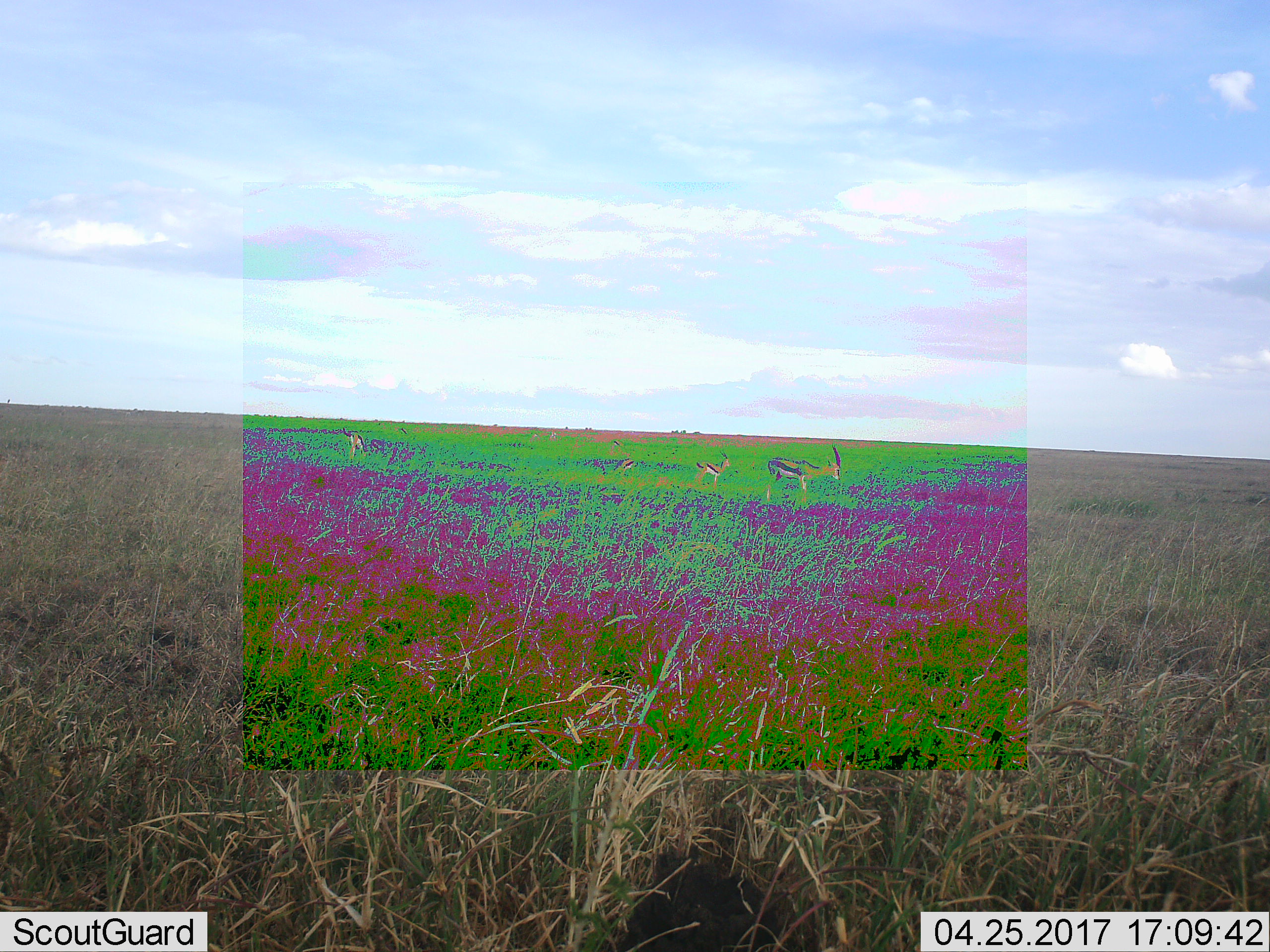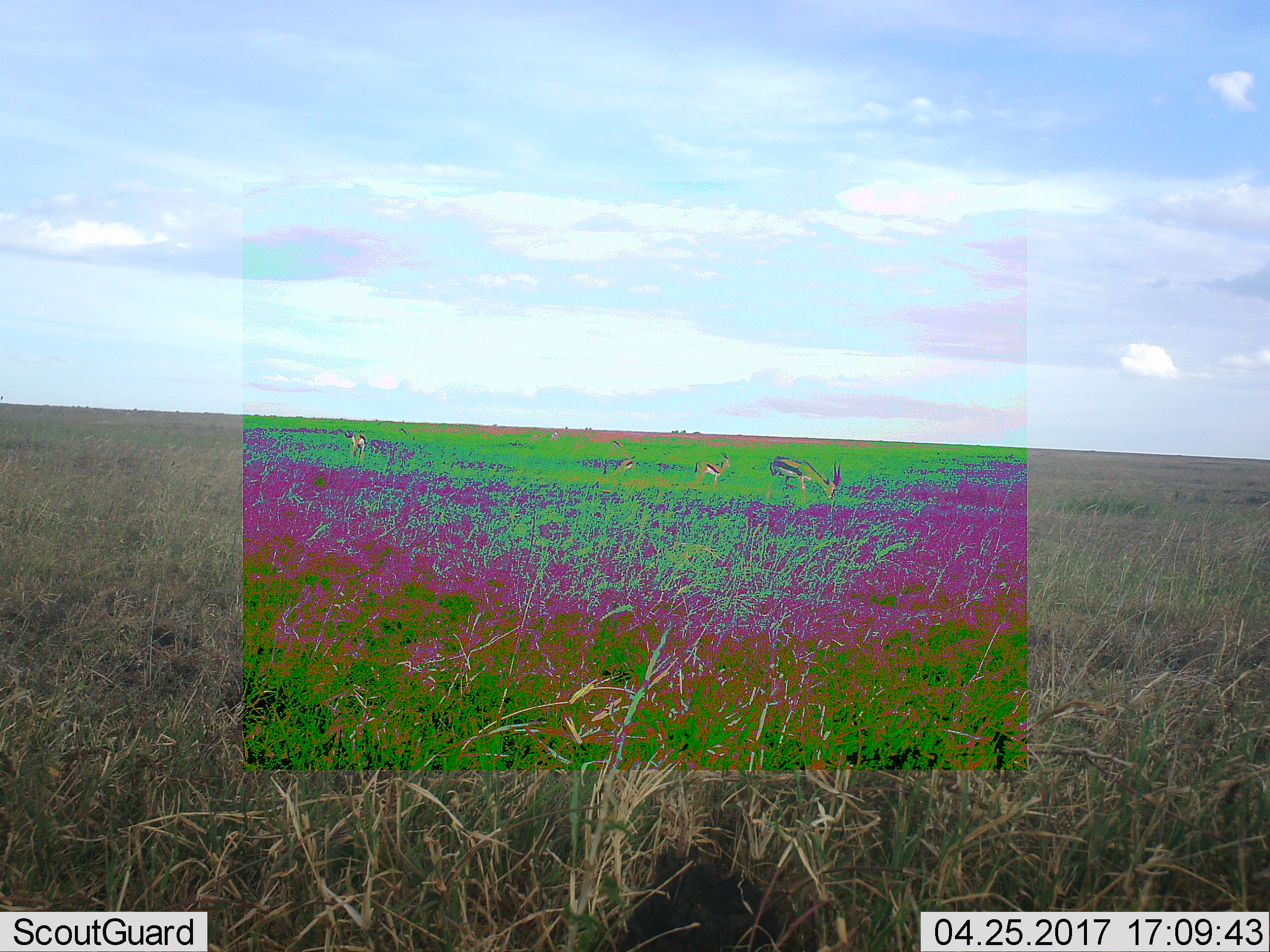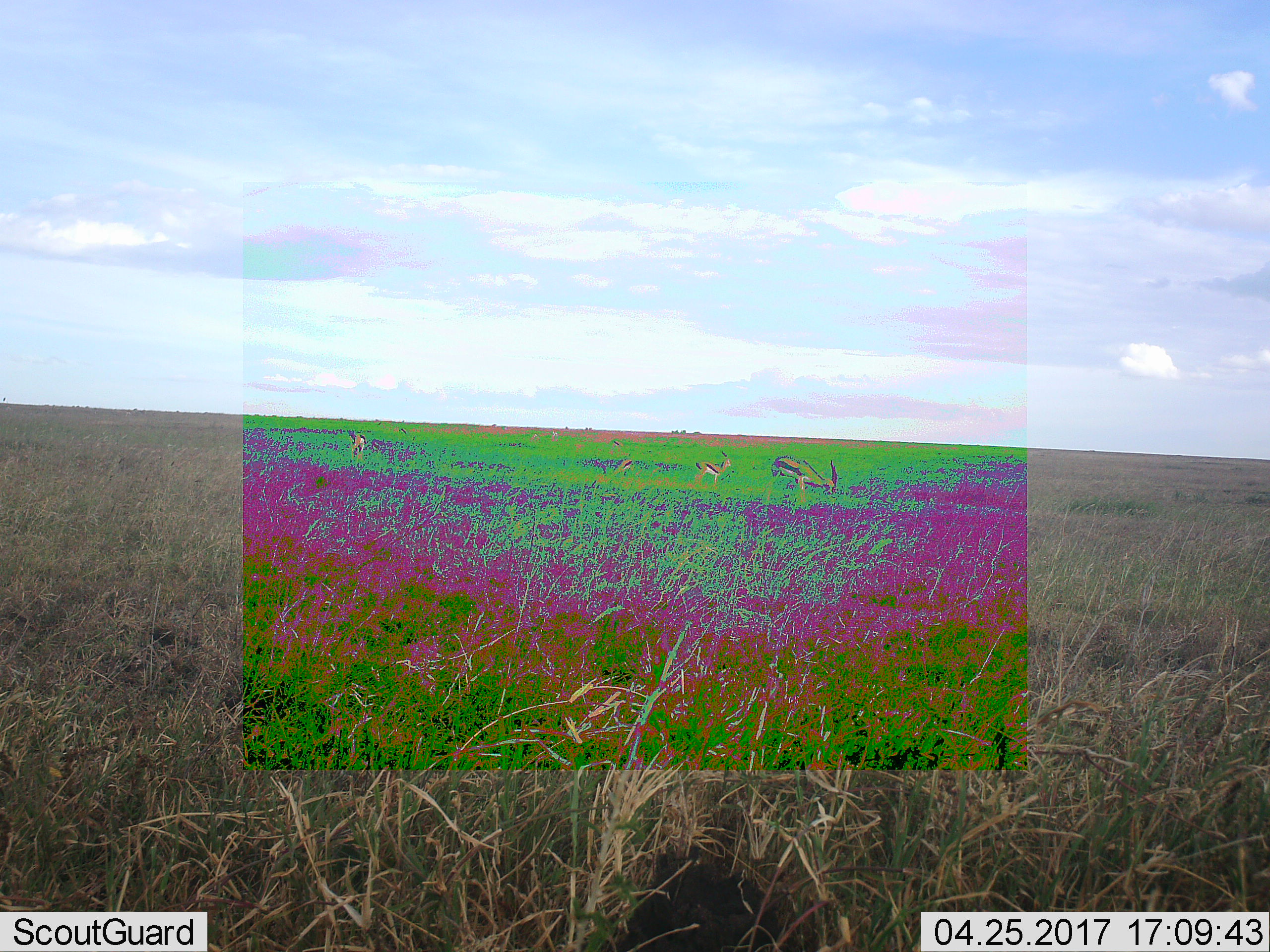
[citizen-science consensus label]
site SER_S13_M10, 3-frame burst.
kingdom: Animalia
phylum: Chordata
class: Mammalia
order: Artiodactyla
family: Bovidae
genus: Eudorcas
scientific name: Eudorcas thomsonii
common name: thomson's gazelle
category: gazellethomsons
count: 4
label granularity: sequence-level